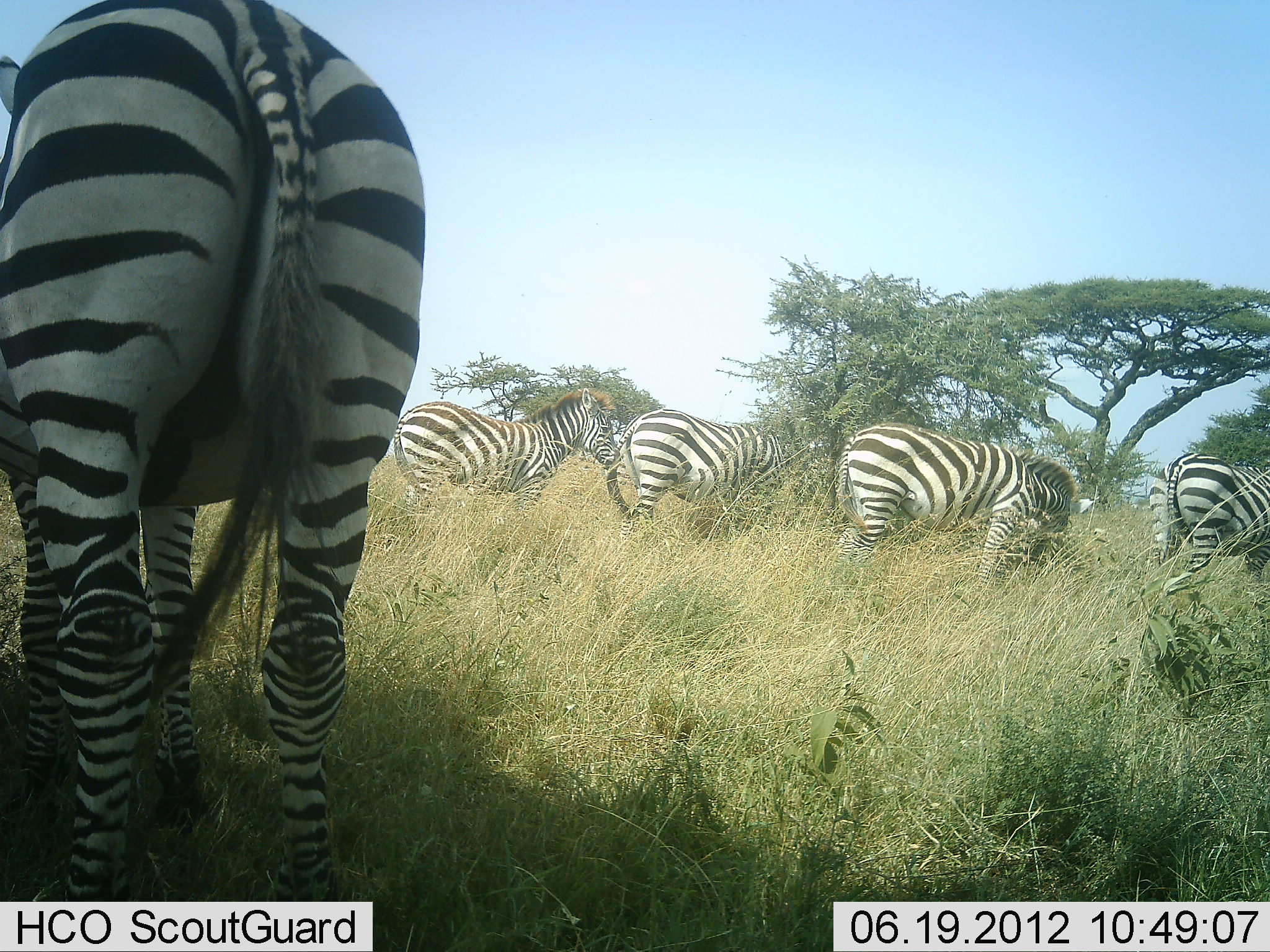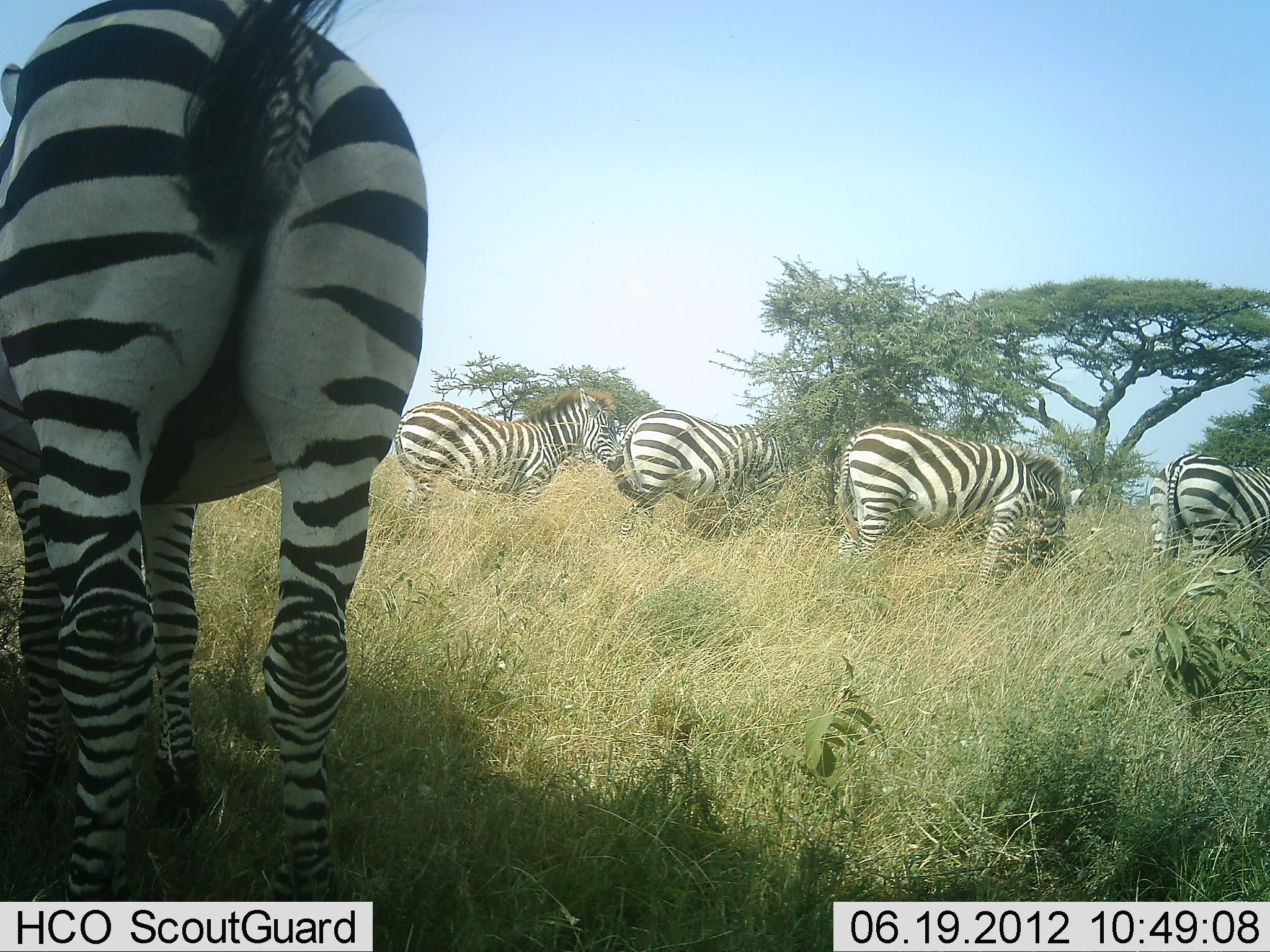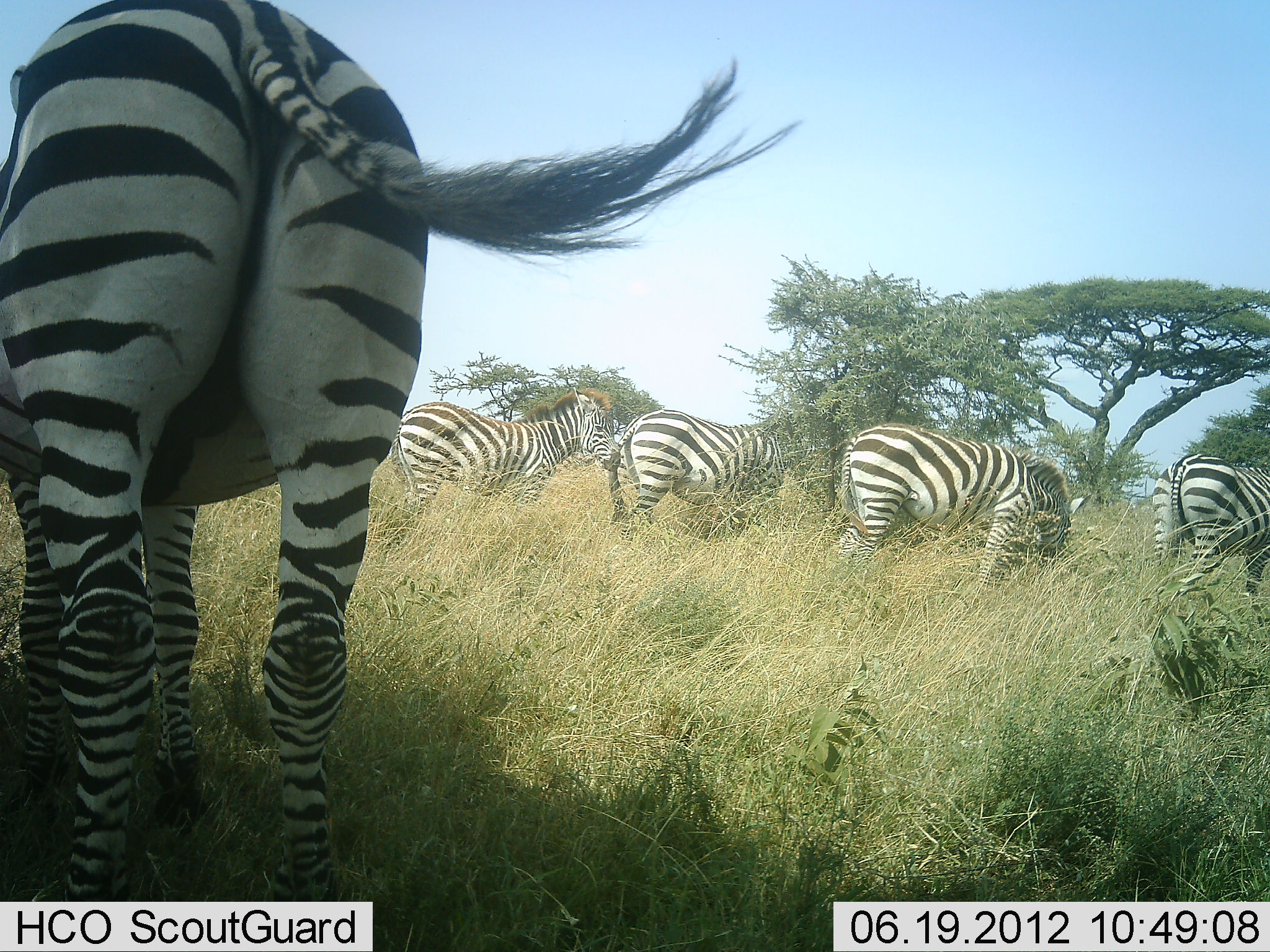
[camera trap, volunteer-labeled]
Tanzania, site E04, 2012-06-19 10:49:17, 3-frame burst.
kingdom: Animalia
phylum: Chordata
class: Mammalia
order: Perissodactyla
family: Equidae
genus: Equus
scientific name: Equus quagga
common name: plains zebra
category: zebra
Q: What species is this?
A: Zebra (plains zebra) (Equus quagga).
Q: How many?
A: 5.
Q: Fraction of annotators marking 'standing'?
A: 60%.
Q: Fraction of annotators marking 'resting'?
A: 0%.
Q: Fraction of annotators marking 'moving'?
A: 10%.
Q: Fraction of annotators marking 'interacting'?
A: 0%.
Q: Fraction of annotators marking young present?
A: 0%.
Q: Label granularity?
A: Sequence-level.